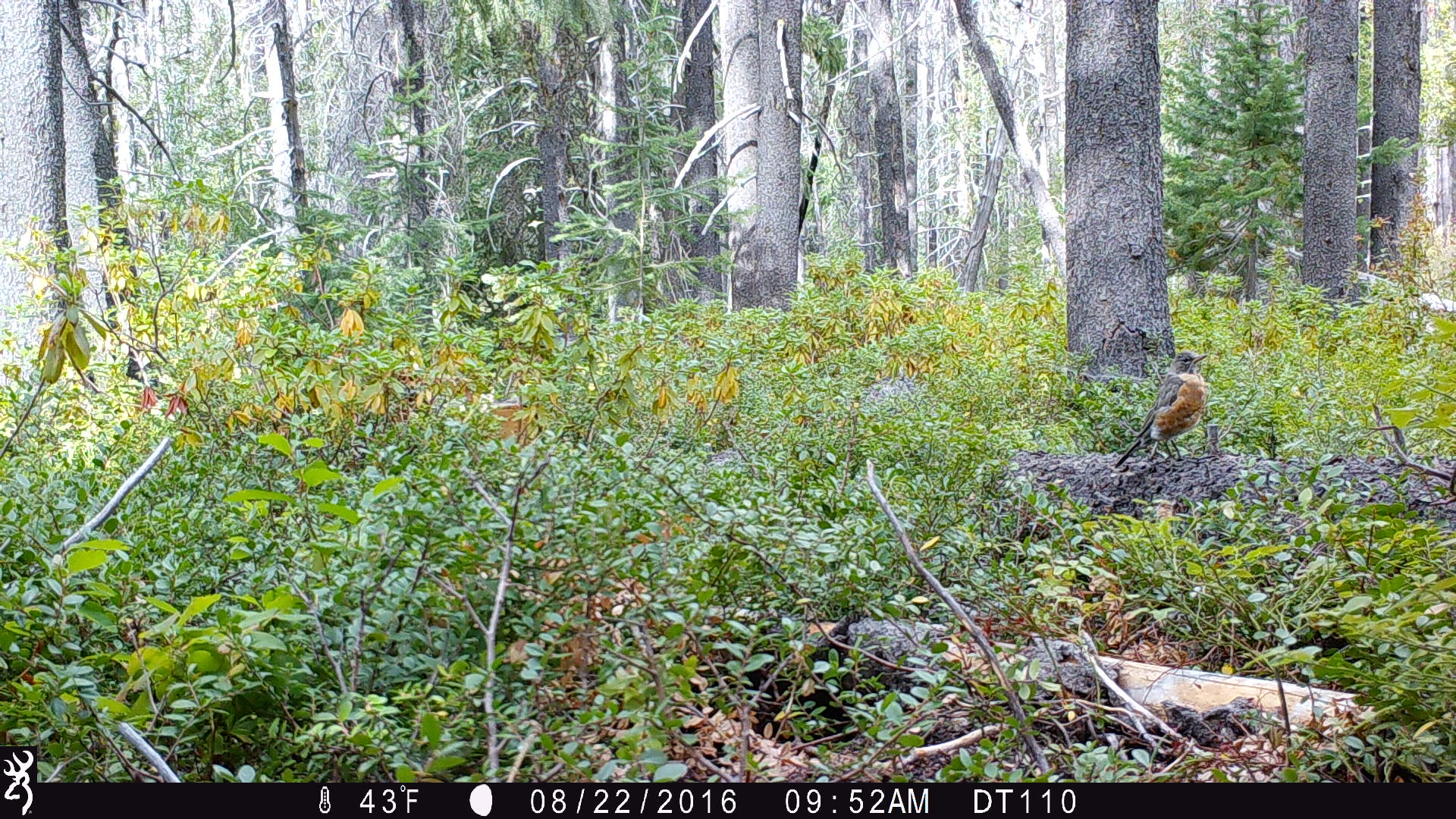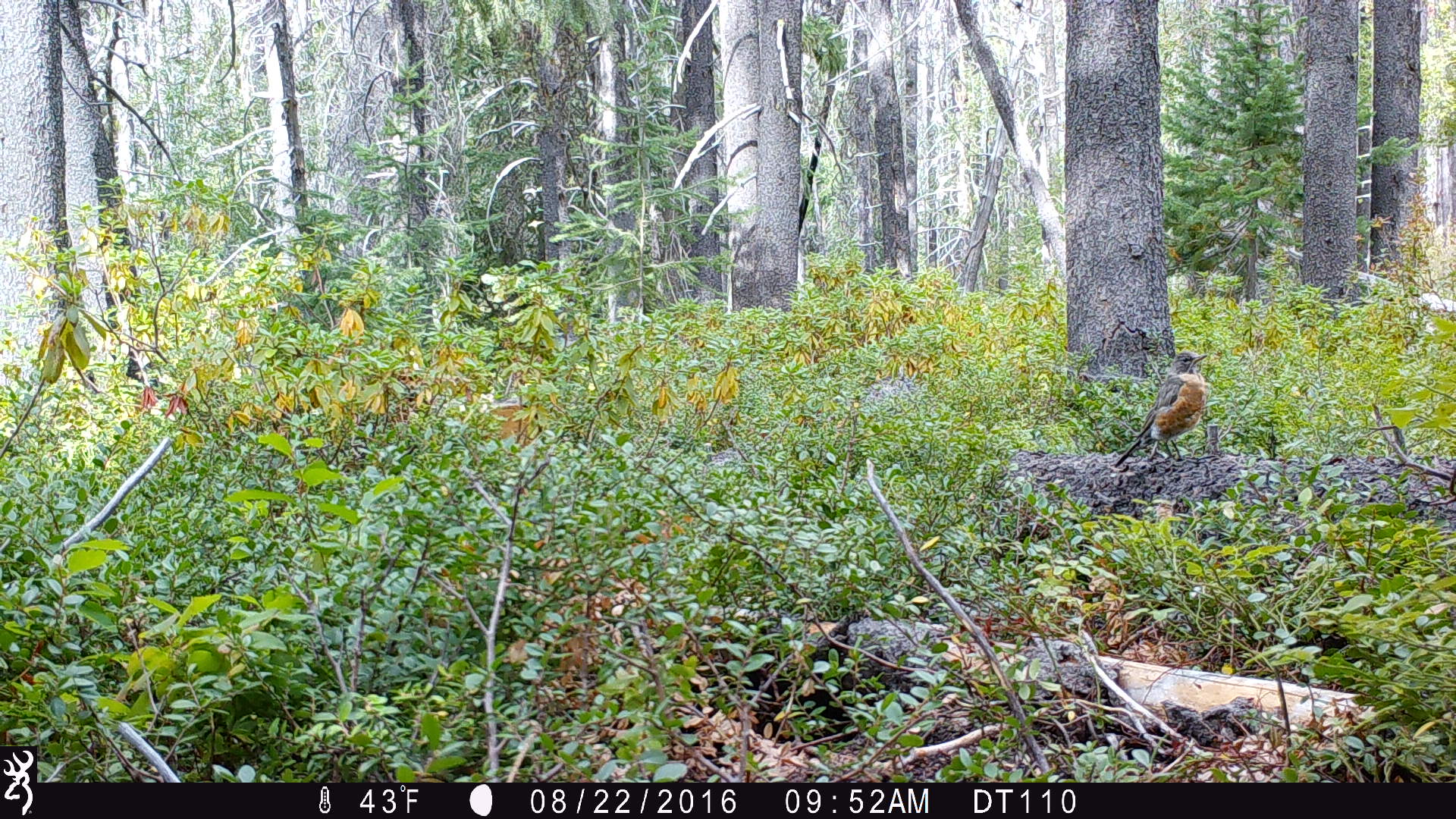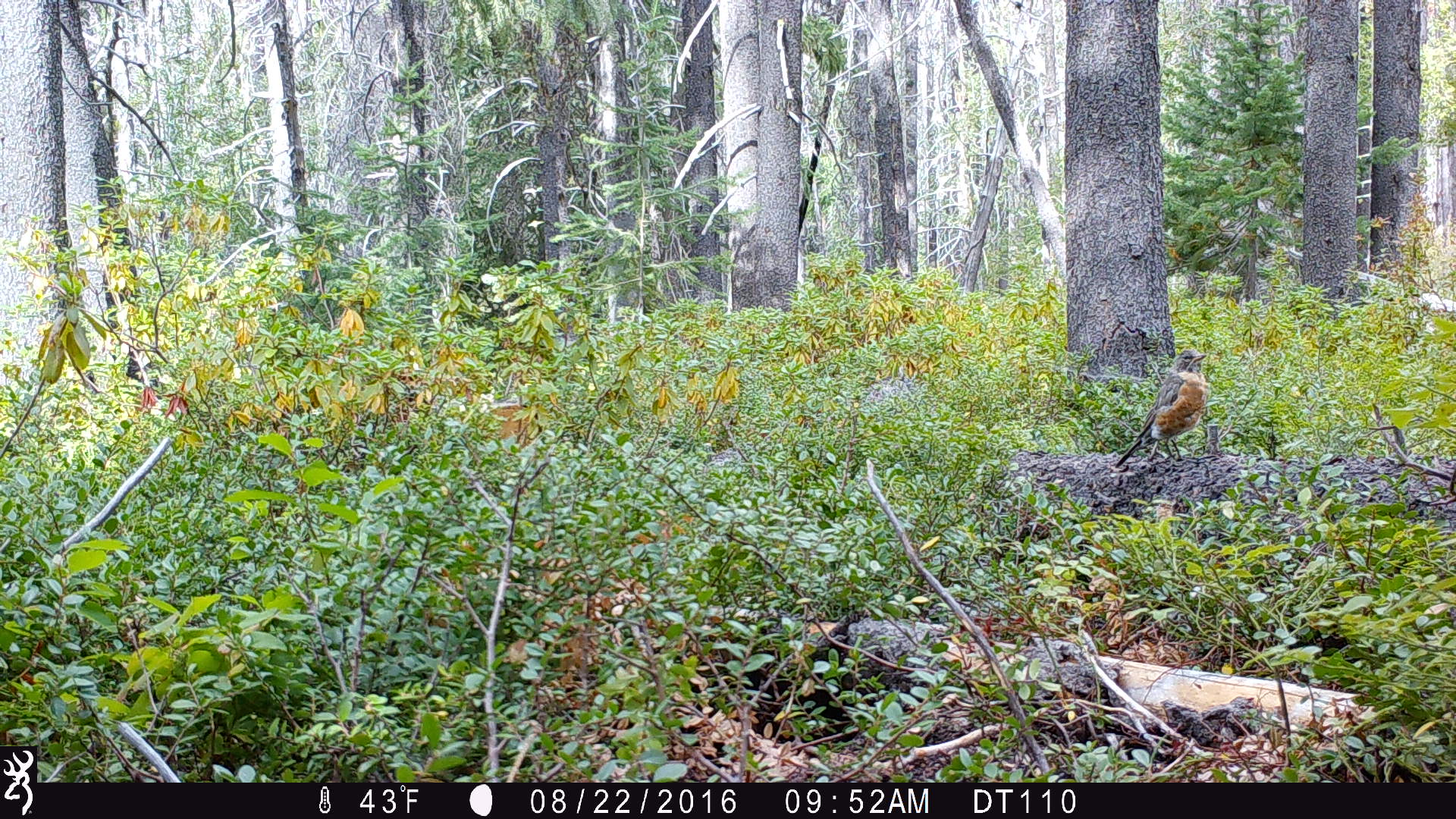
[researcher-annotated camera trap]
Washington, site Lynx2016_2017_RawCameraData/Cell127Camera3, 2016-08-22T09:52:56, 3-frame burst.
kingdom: Animalia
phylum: Chordata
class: Aves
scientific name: Aves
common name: birds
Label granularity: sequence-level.